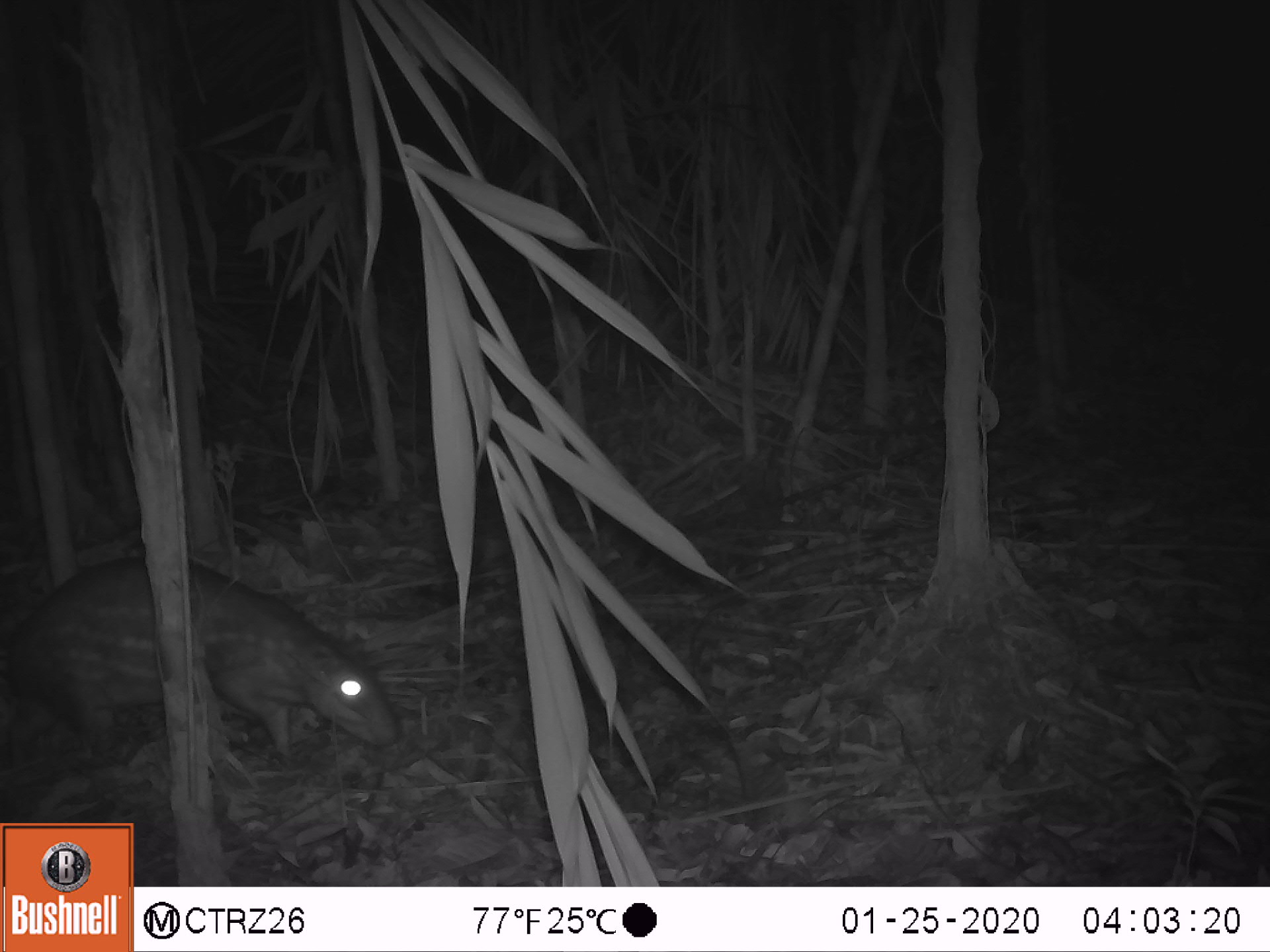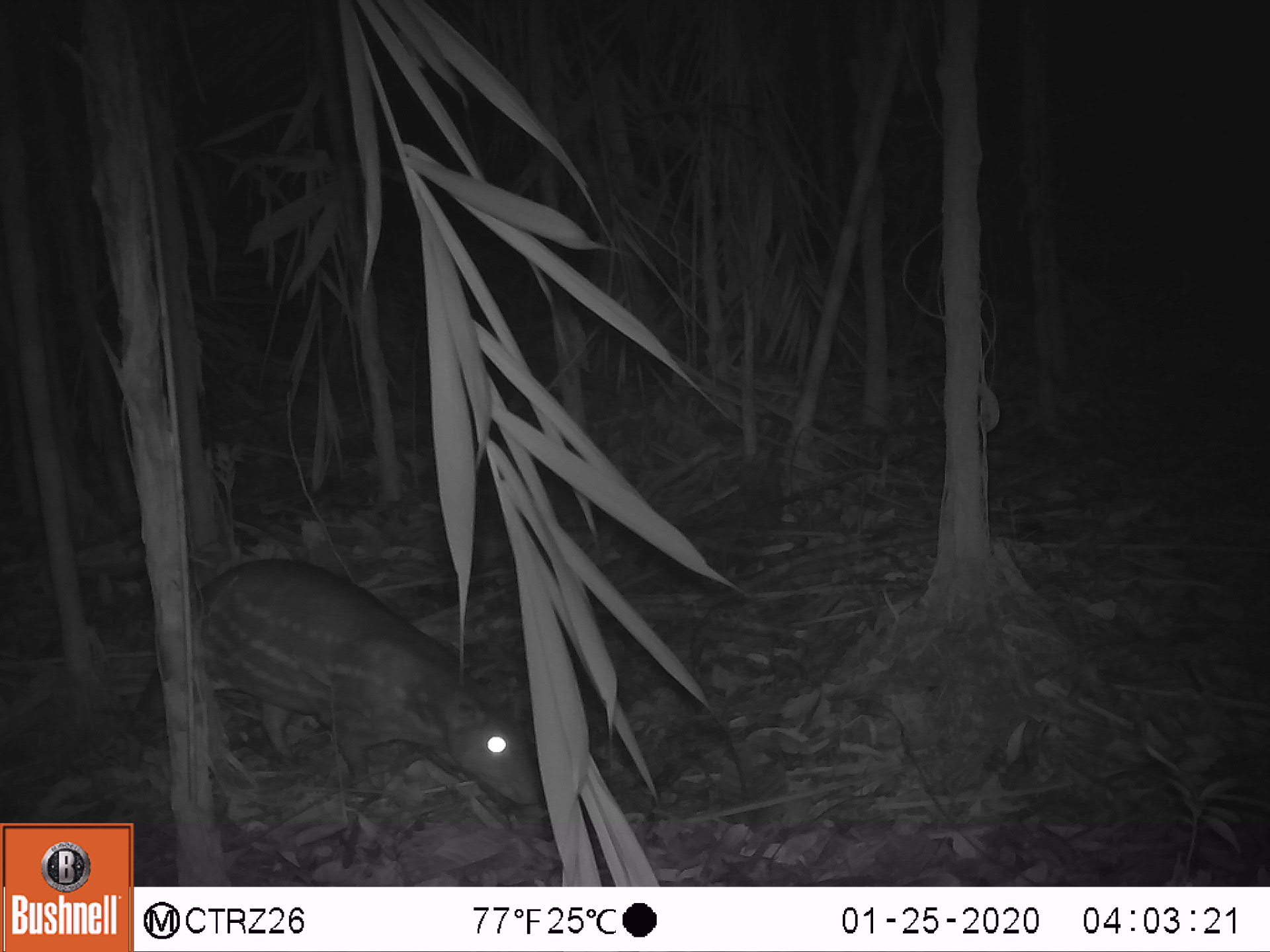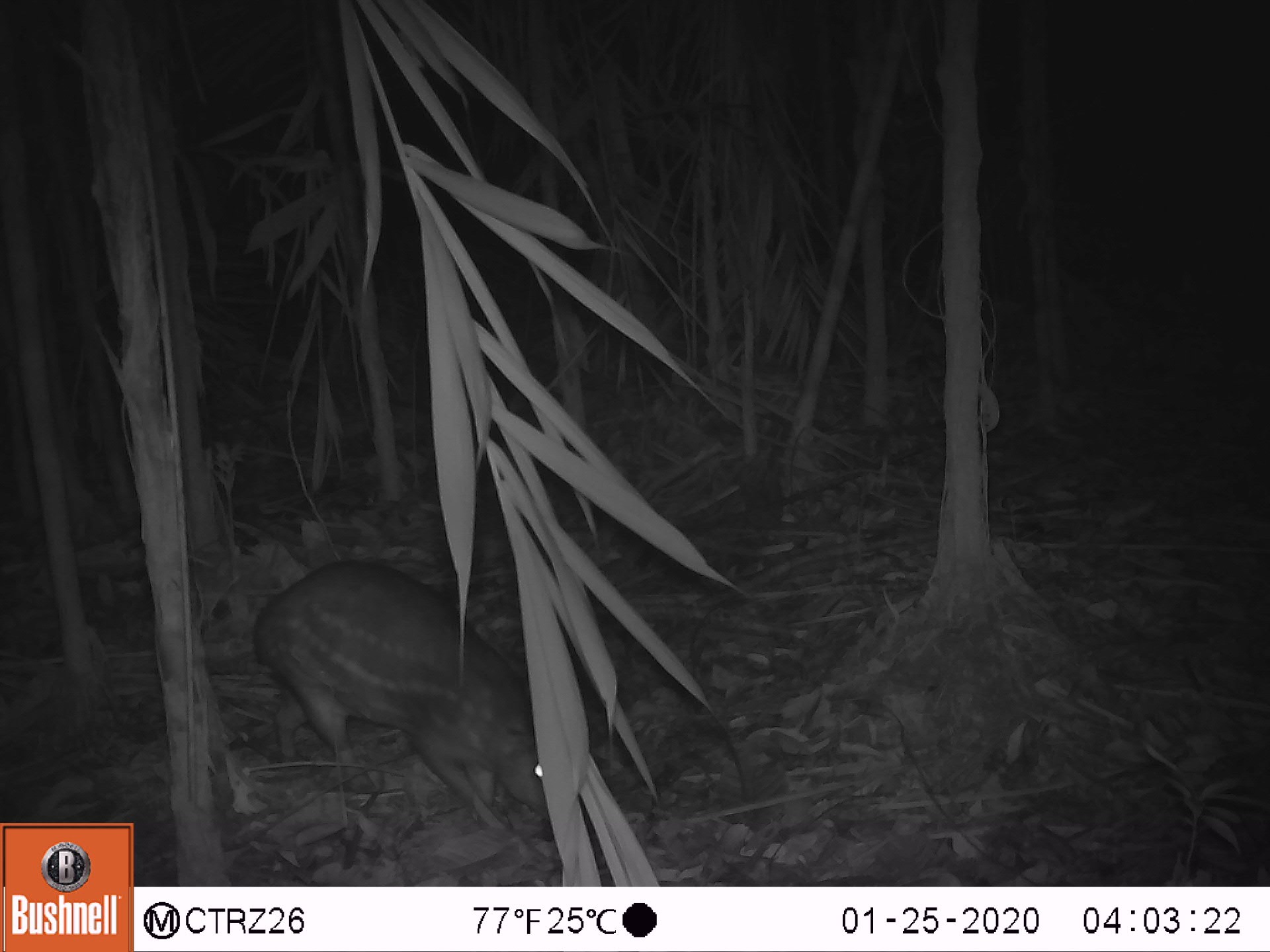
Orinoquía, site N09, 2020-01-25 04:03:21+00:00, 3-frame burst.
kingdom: Animalia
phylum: Chordata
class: Mammalia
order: Rodentia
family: Cuniculidae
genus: Cuniculus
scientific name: Cuniculus paca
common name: spotted paca